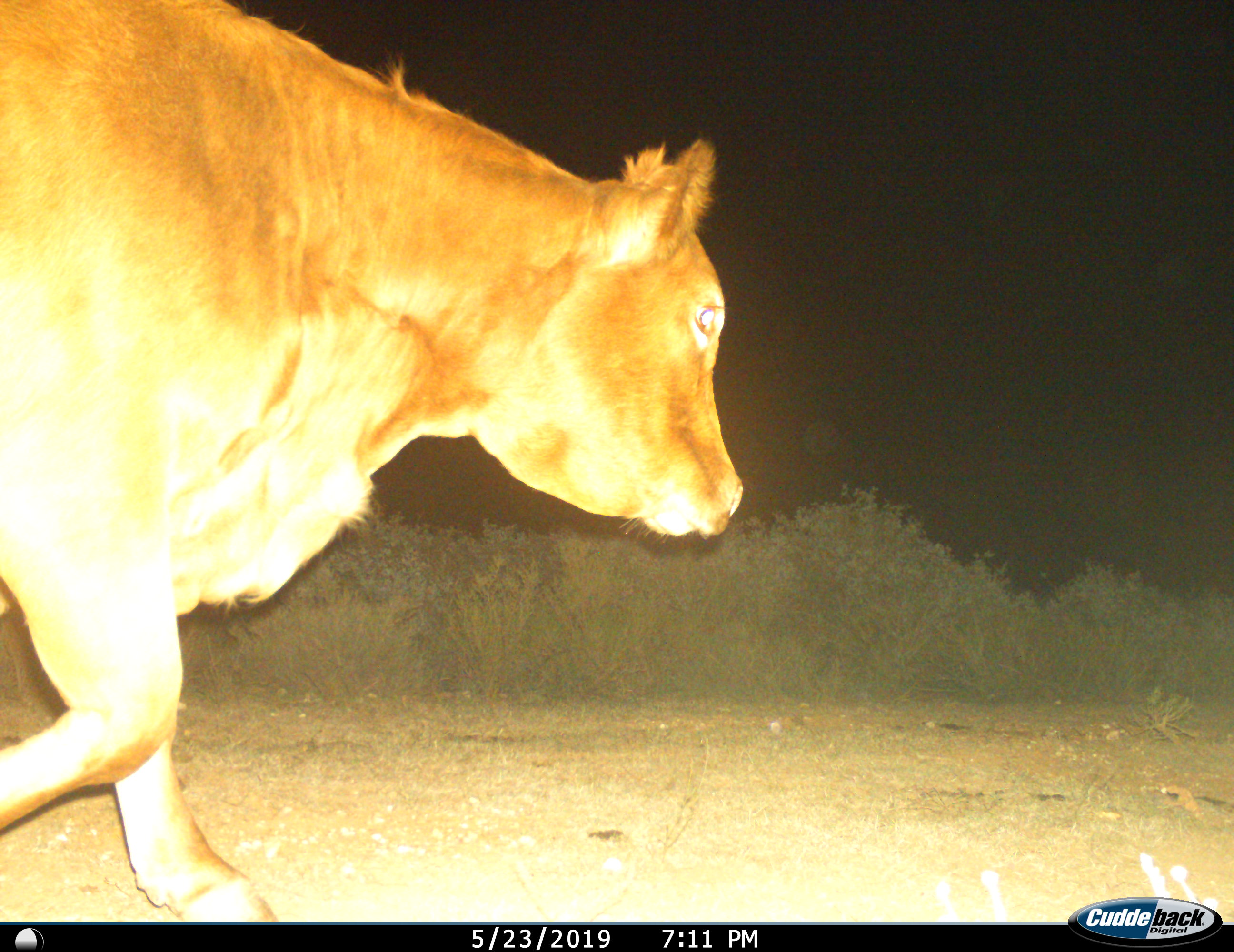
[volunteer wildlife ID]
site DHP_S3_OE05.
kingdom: Animalia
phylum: Chordata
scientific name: Vertebrata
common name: domestic animal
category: domesticanimal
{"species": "domesticanimal (domestic animal) (Vertebrata)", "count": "1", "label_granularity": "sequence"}